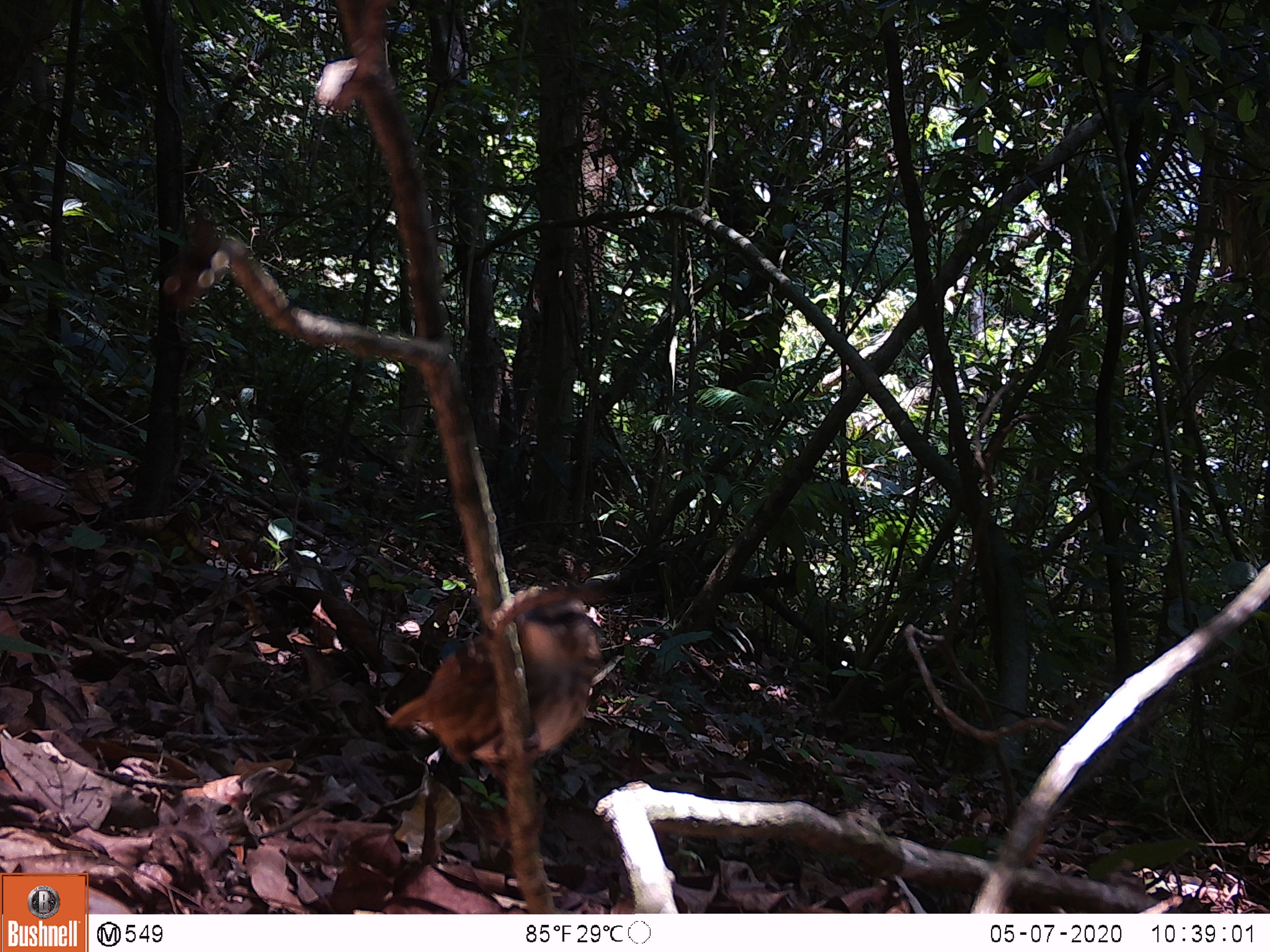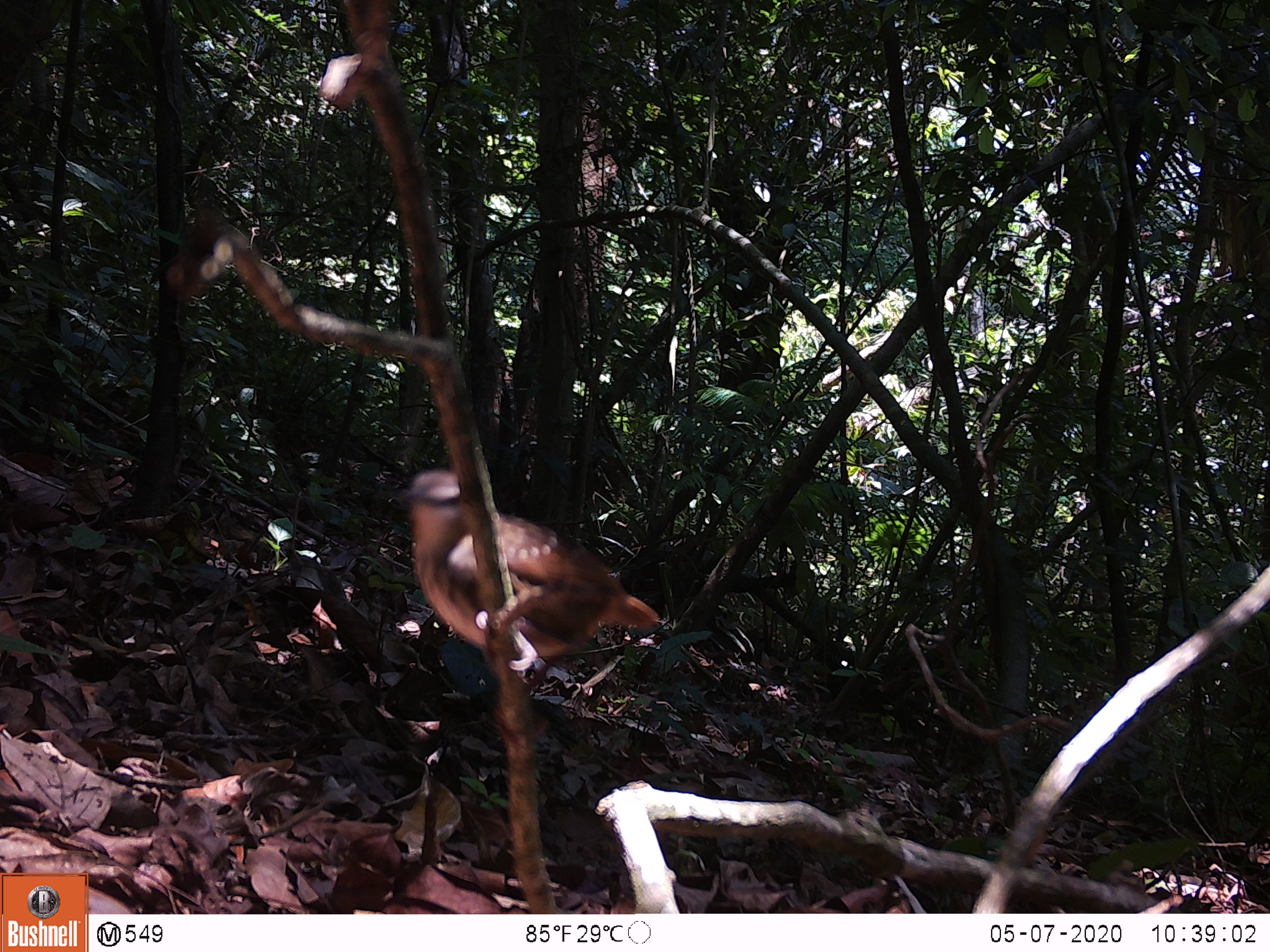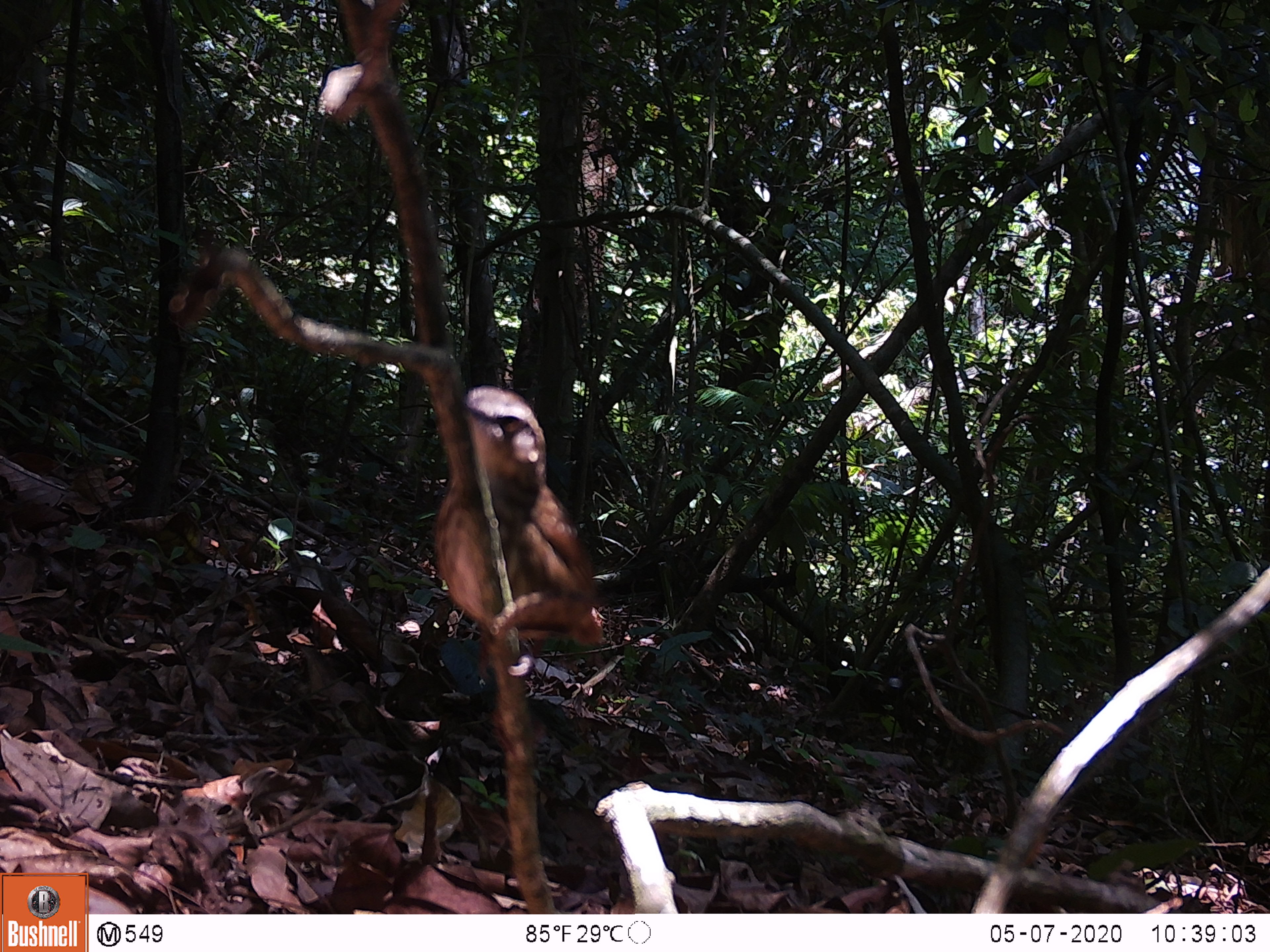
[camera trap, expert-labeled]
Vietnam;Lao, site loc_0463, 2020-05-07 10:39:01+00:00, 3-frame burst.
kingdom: Animalia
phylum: Chordata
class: Aves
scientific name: Aves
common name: bird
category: unidentified bird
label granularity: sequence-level